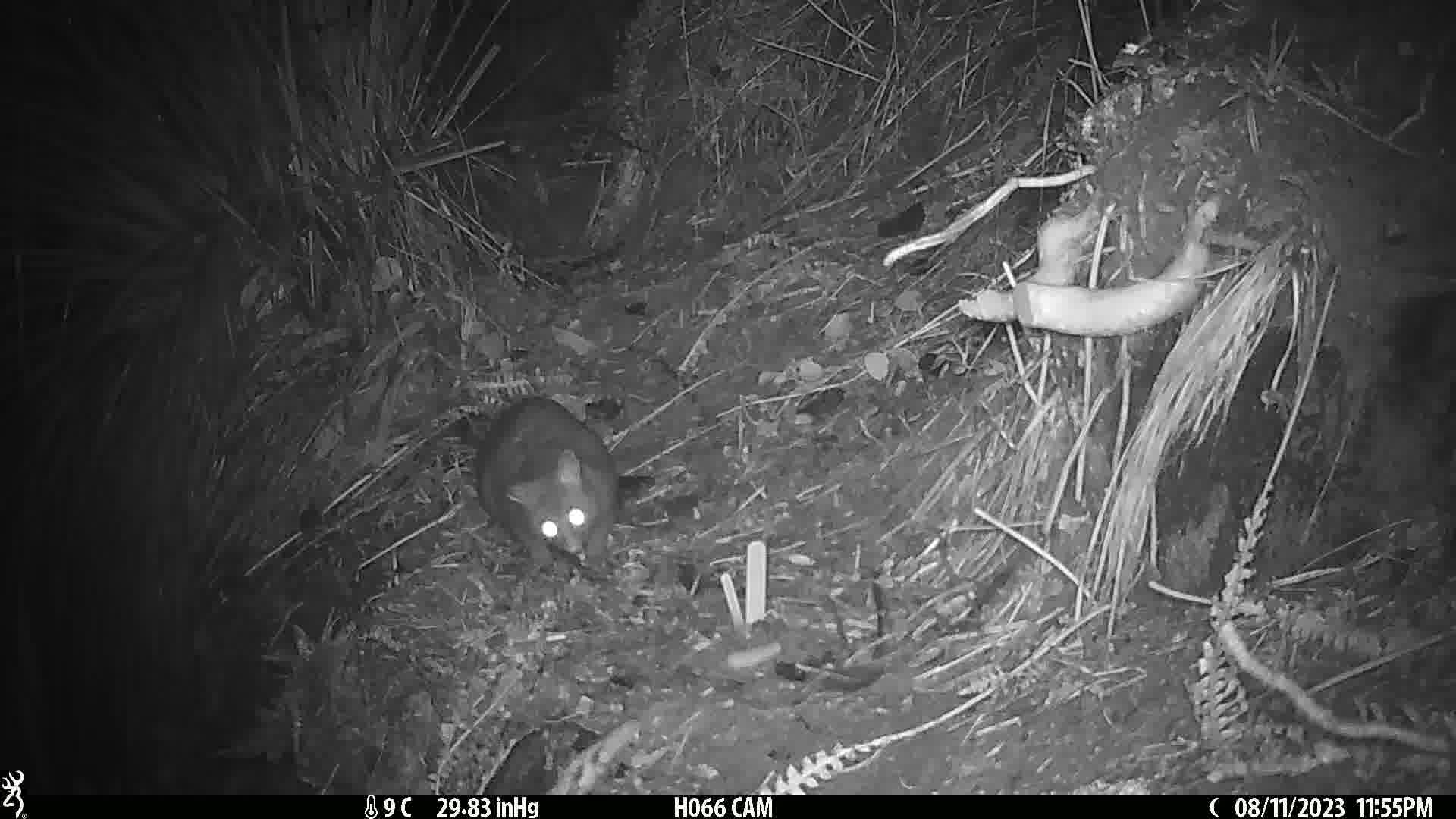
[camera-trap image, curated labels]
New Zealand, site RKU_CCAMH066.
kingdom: Animalia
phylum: Chordata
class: Mammalia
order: Diprotodontia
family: Phalangeridae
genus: Trichosurus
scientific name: Trichosurus vulpecula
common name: common brushtail possum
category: possum